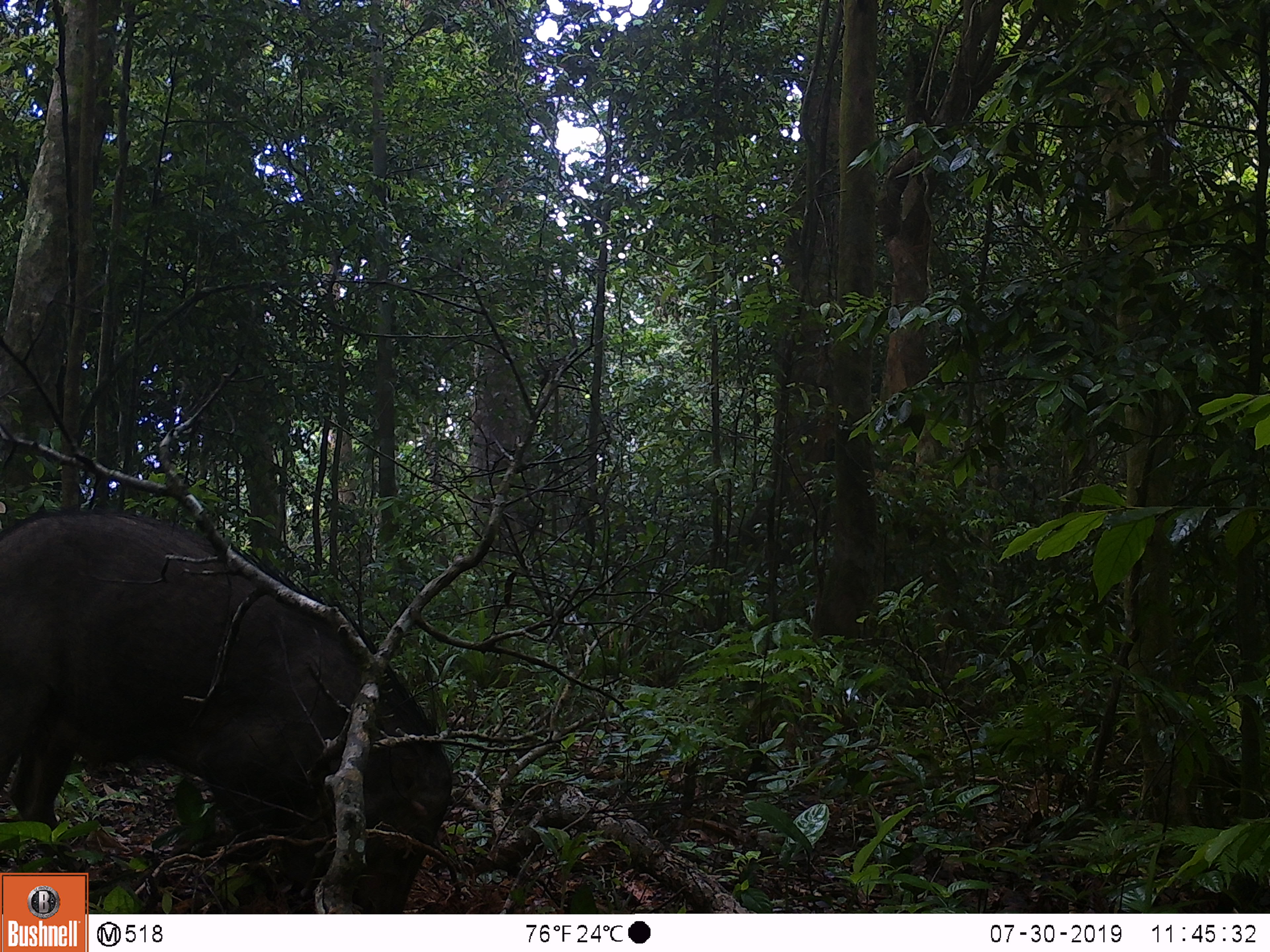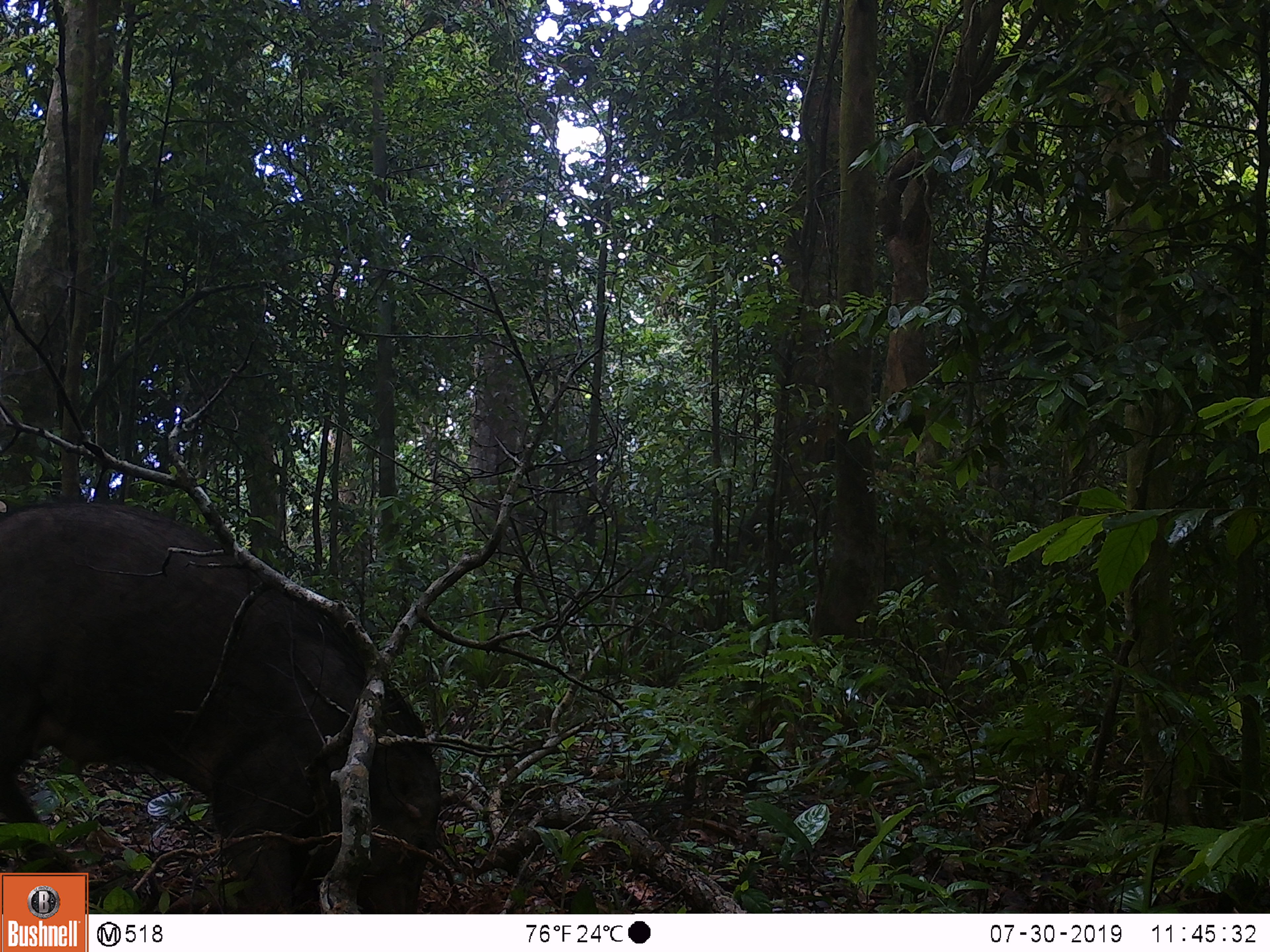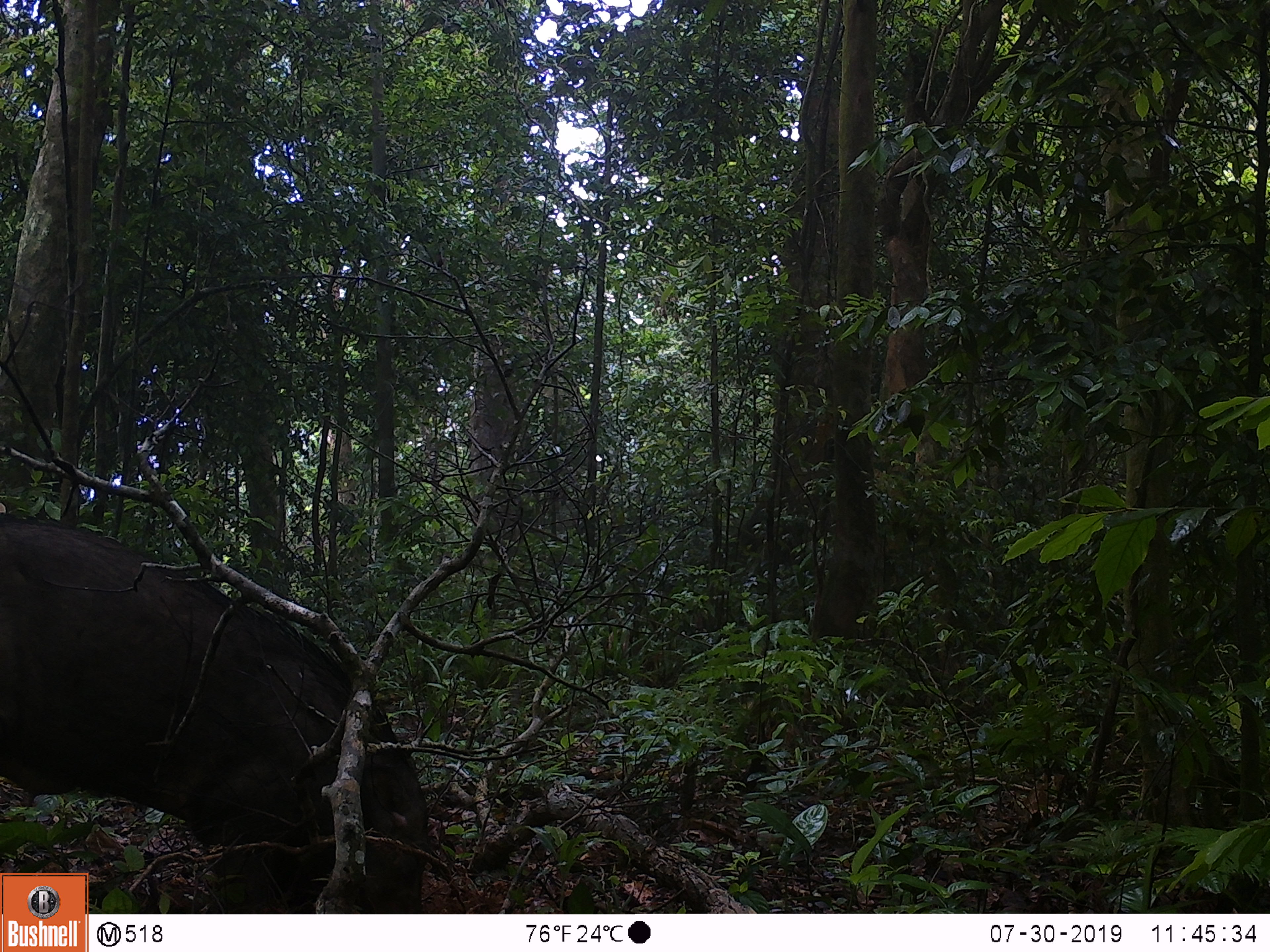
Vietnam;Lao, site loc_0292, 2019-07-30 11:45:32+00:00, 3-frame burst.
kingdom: Animalia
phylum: Chordata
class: Mammalia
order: Artiodactyla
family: Suidae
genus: Sus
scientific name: Sus scrofa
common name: eurasian wild pig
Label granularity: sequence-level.